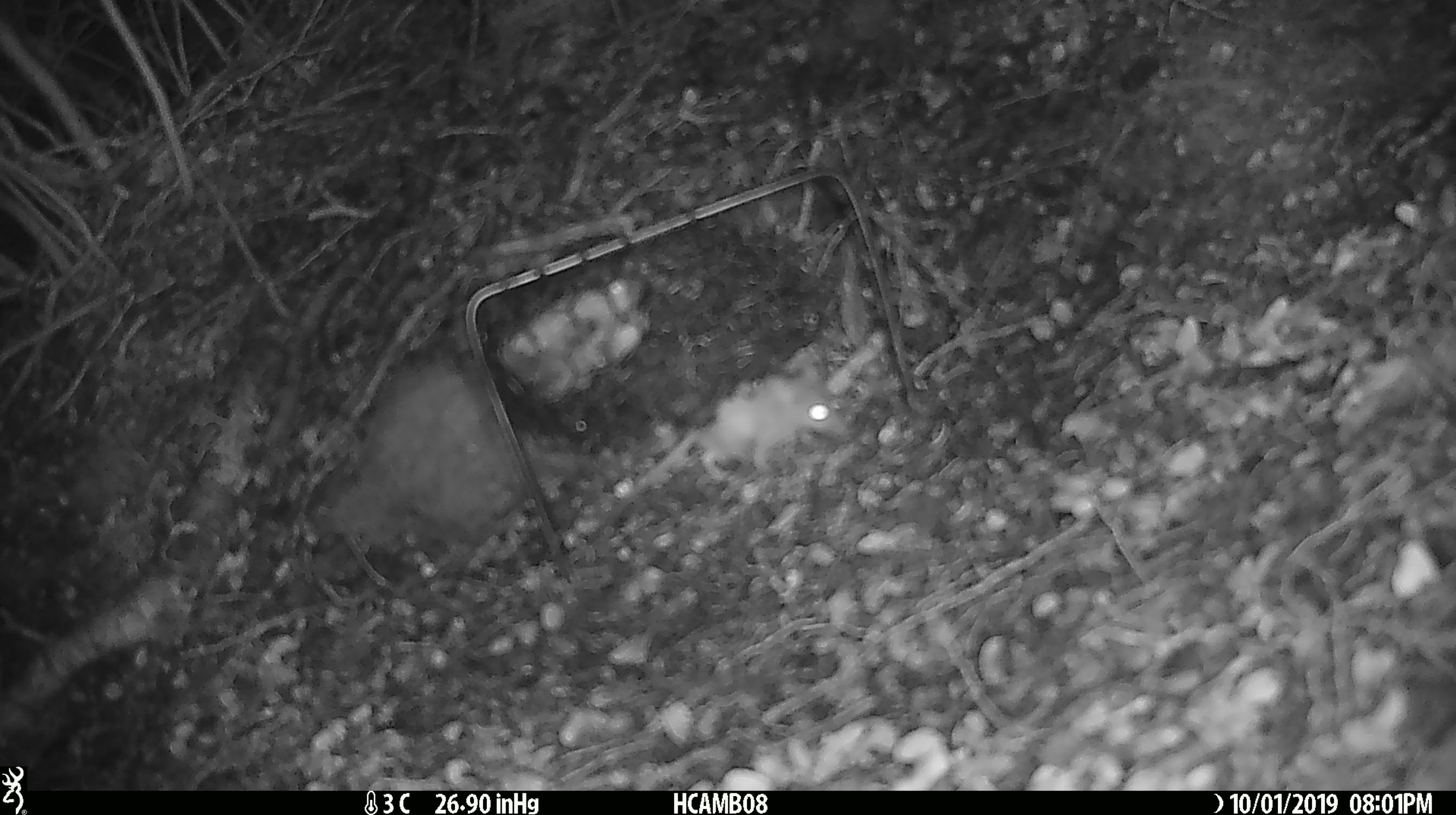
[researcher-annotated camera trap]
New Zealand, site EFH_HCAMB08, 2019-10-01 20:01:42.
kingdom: Animalia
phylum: Chordata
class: Mammalia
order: Rodentia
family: Muridae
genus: Mus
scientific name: Mus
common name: mouse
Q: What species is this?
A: Mouse (Mus).